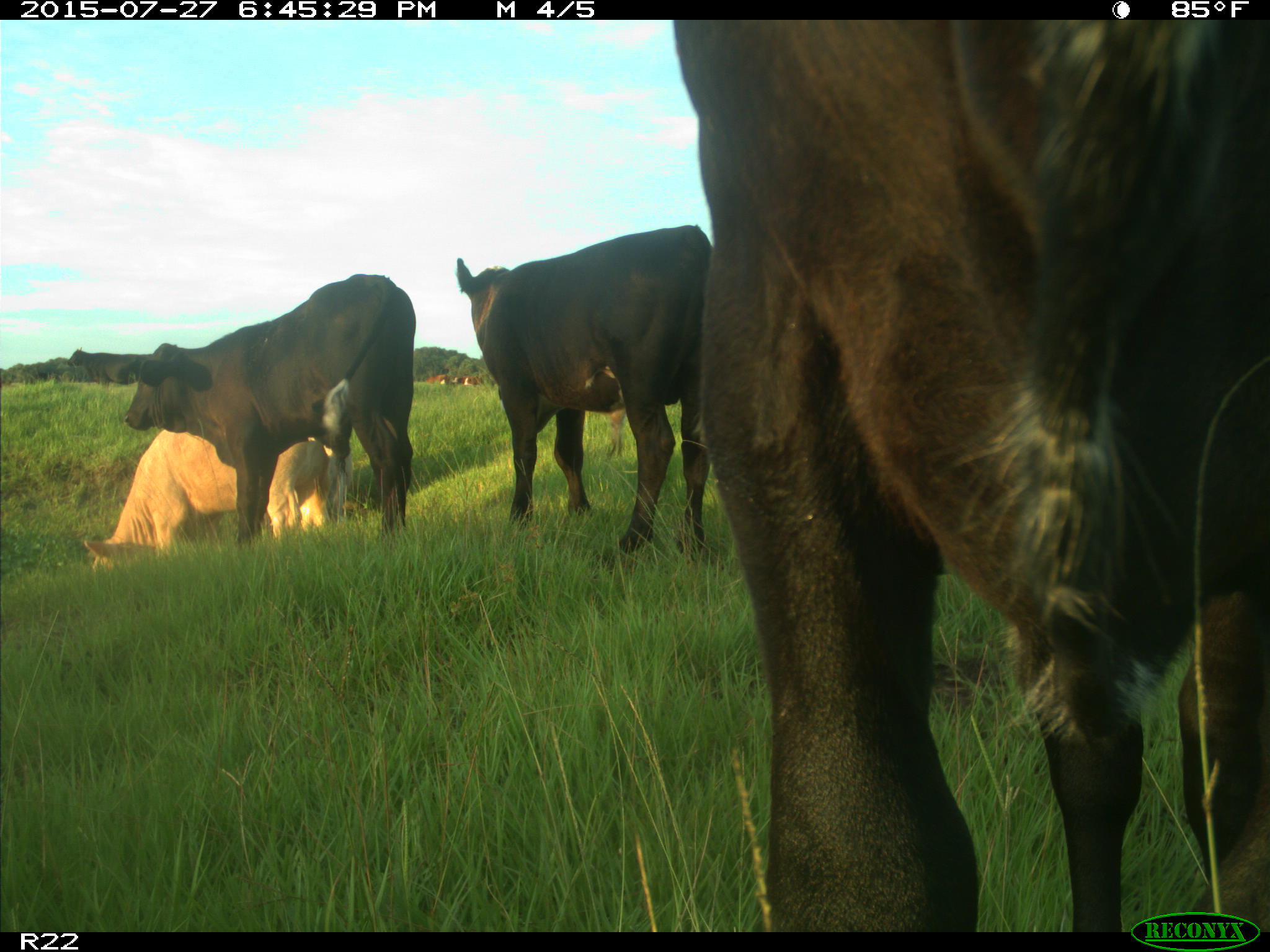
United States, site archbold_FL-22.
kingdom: Animalia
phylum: Chordata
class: Mammalia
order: Artiodactyla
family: Bovidae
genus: Bos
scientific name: Bos taurus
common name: domestic cow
Bos taurus (domestic cow).